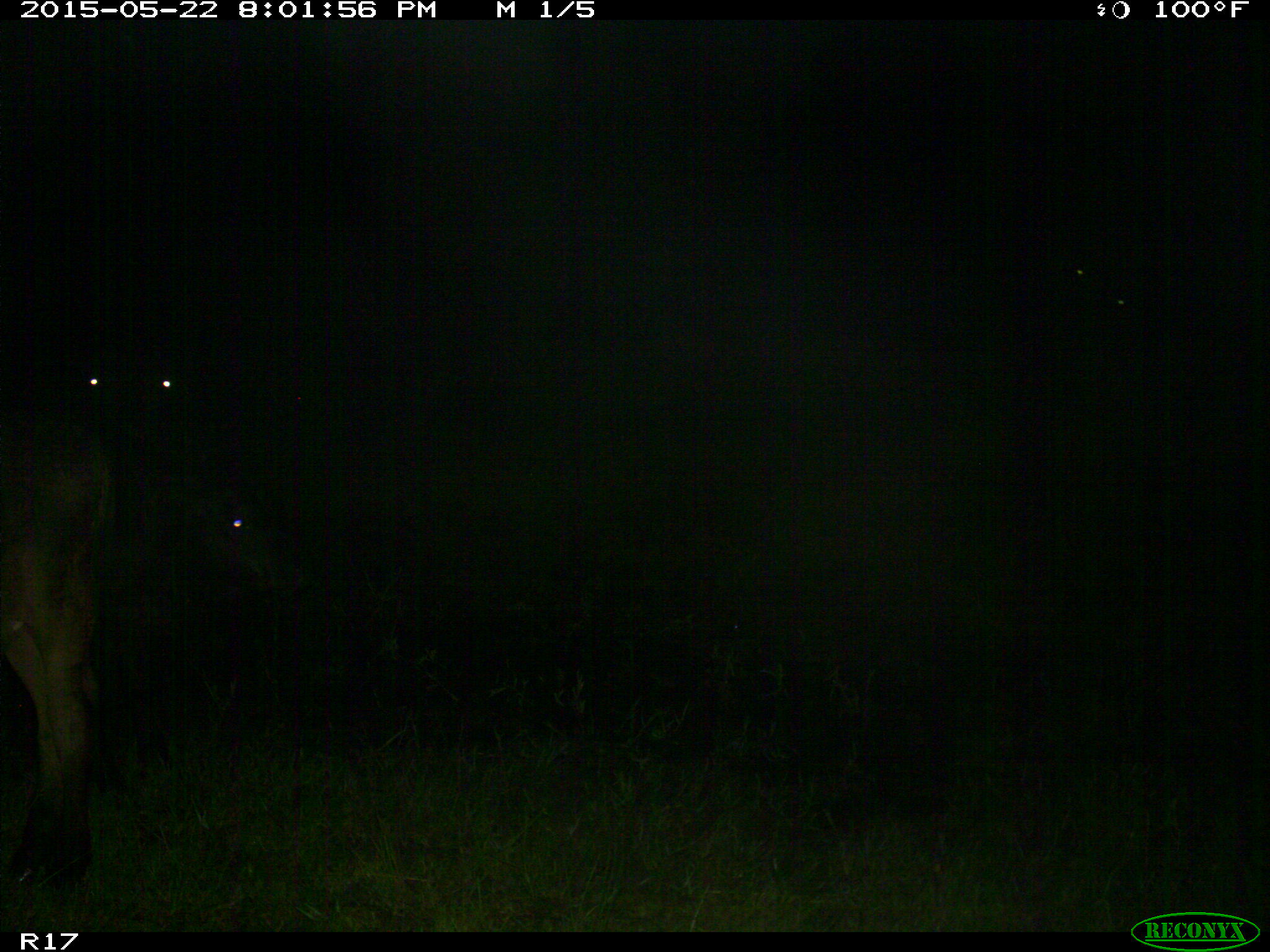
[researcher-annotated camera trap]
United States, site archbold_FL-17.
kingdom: Animalia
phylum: Chordata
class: Mammalia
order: Artiodactyla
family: Bovidae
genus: Bos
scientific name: Bos taurus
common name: domestic cow